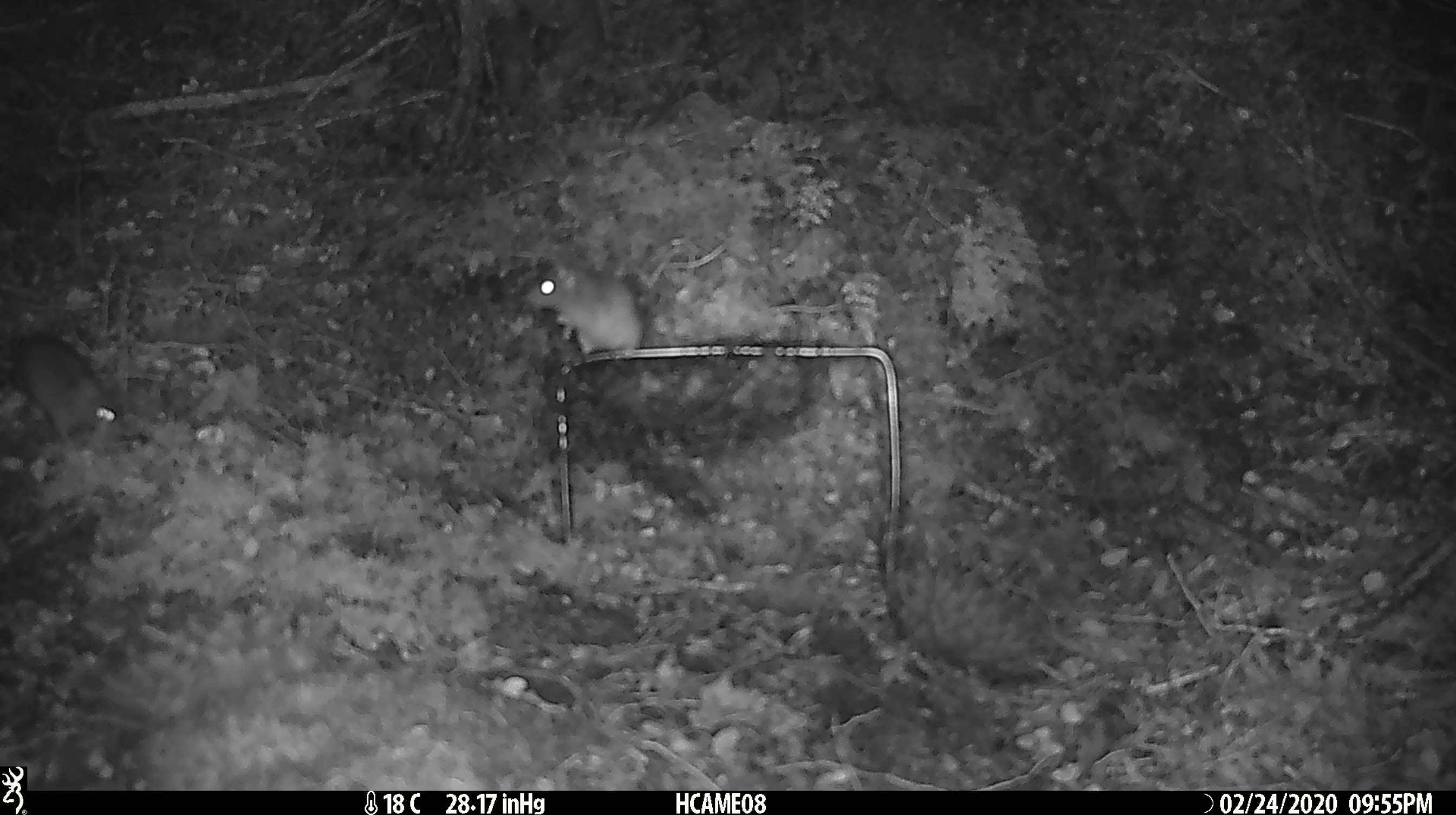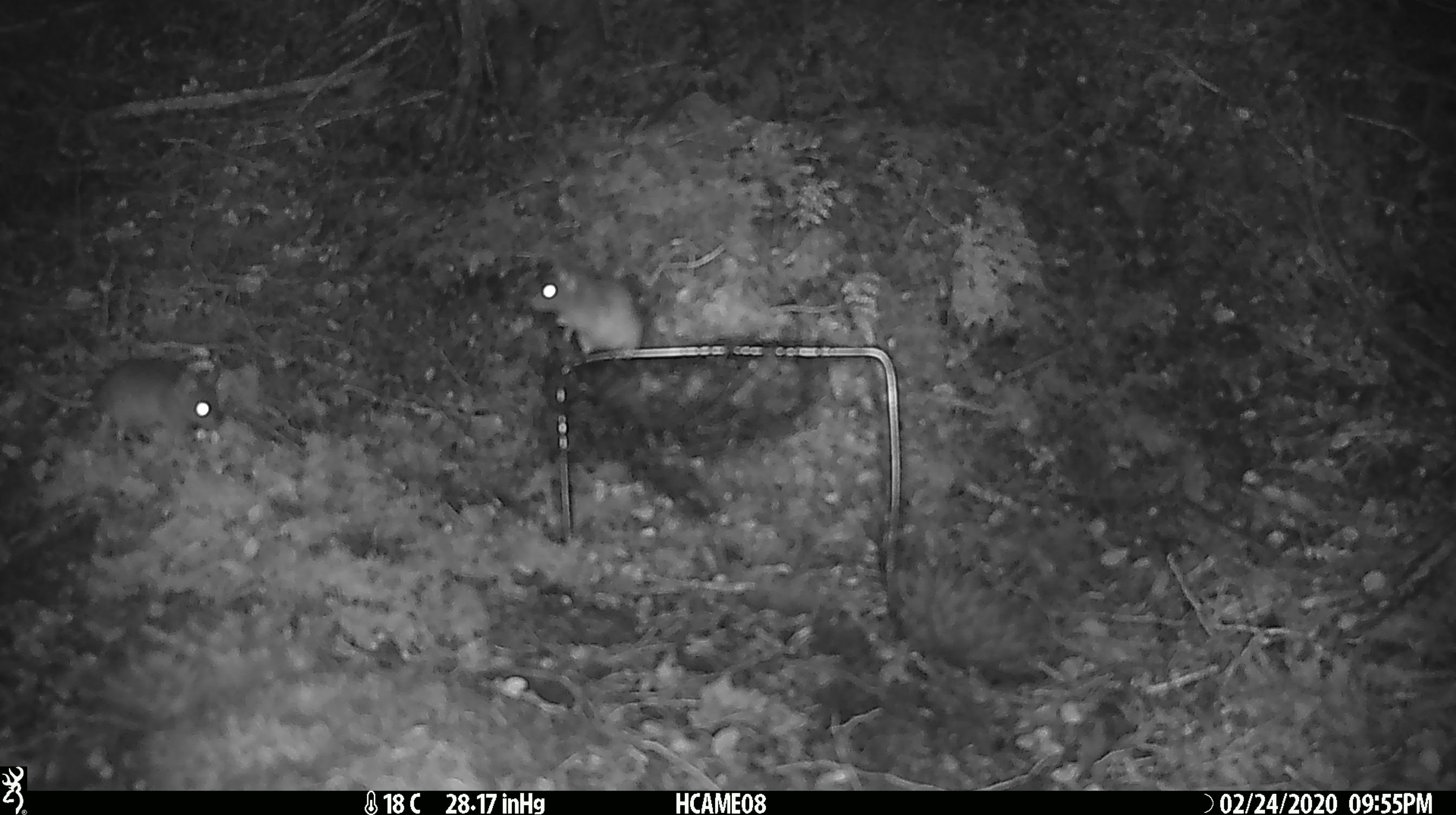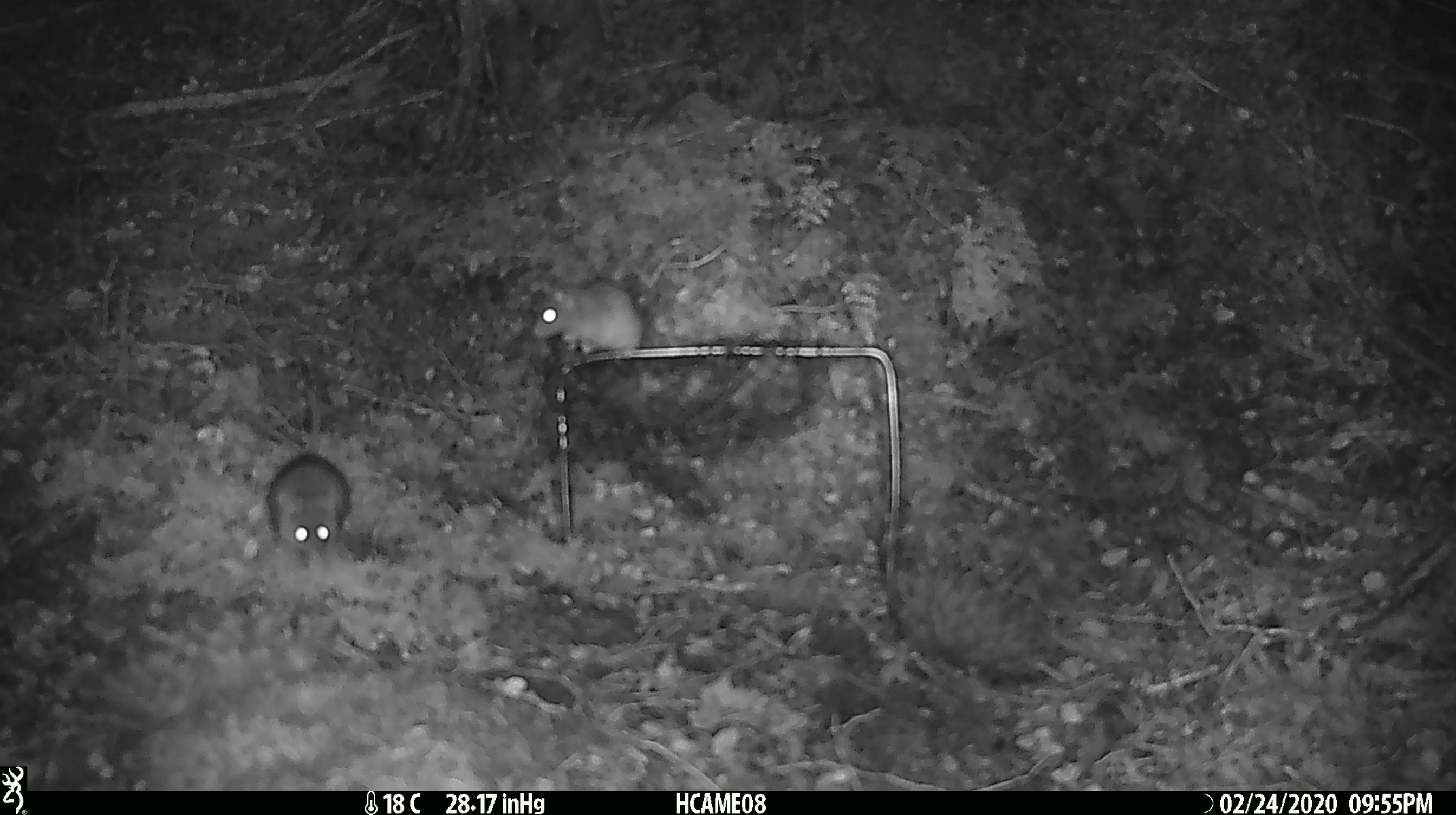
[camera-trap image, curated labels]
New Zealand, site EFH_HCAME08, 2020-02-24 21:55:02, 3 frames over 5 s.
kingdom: Animalia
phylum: Chordata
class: Mammalia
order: Rodentia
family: Muridae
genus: Mus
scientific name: Mus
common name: mouse